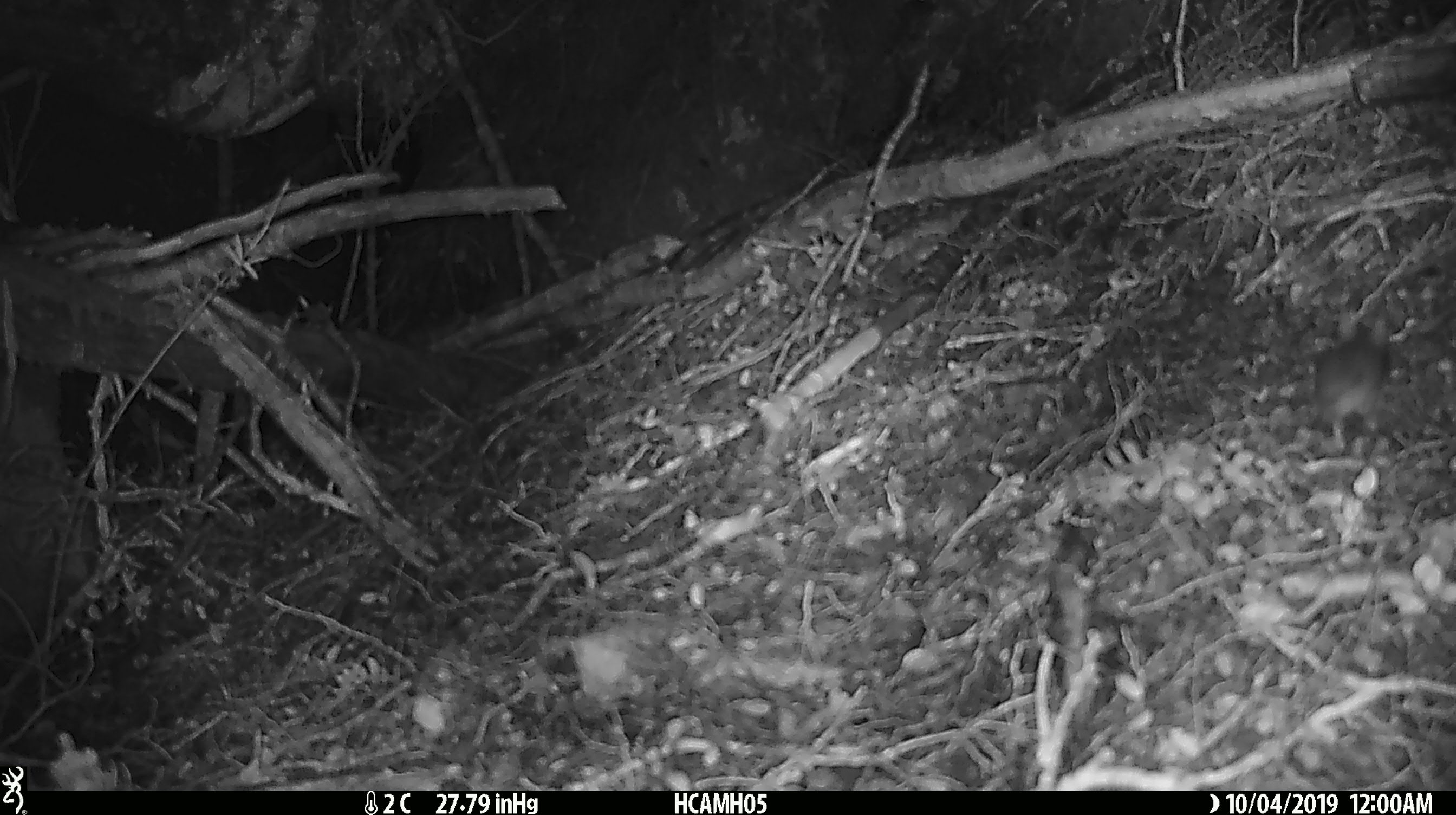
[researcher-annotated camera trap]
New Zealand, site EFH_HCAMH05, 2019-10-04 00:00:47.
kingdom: Animalia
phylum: Chordata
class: Mammalia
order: Rodentia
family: Muridae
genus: Mus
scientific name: Mus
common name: mouse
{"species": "mouse (Mus)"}